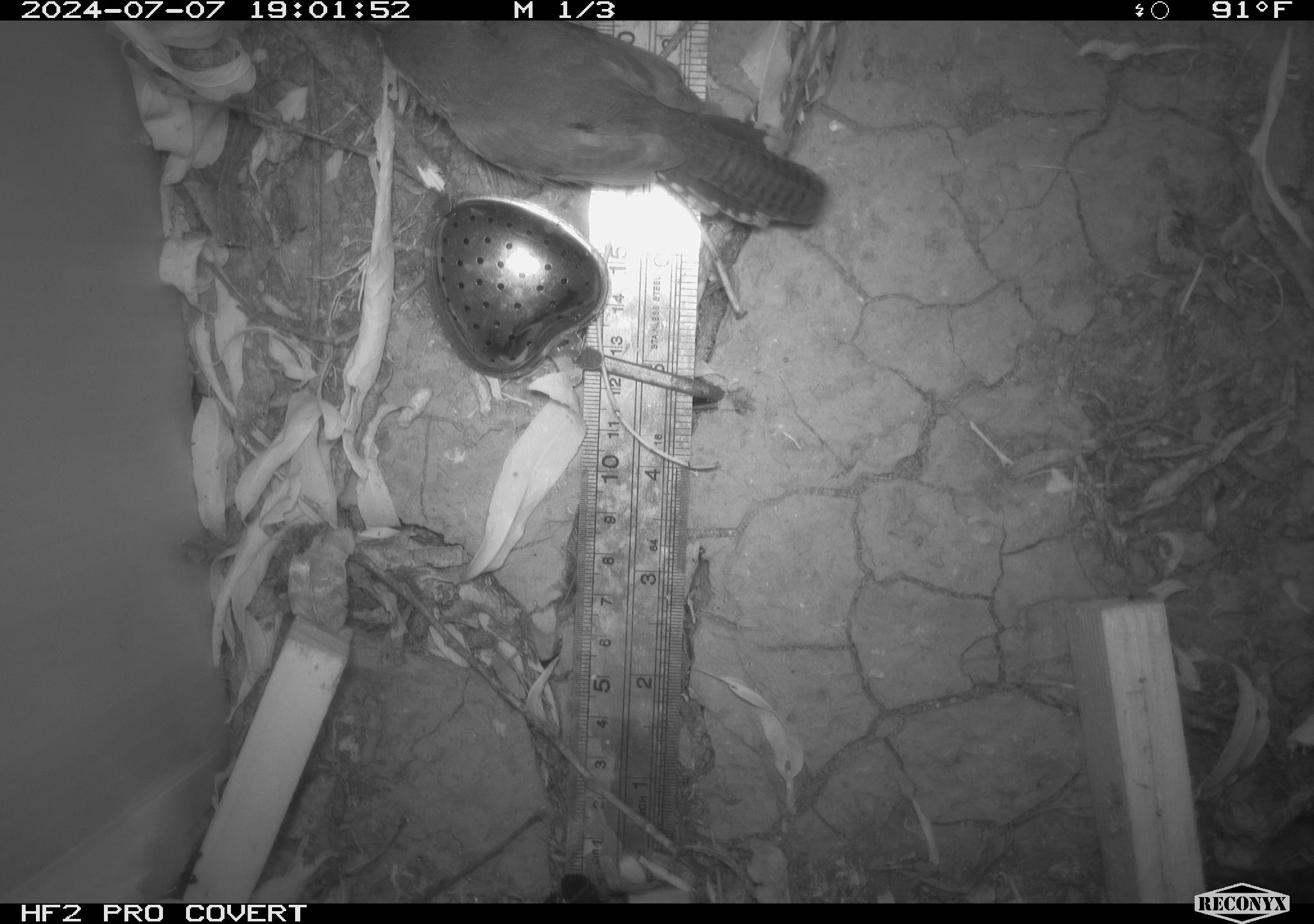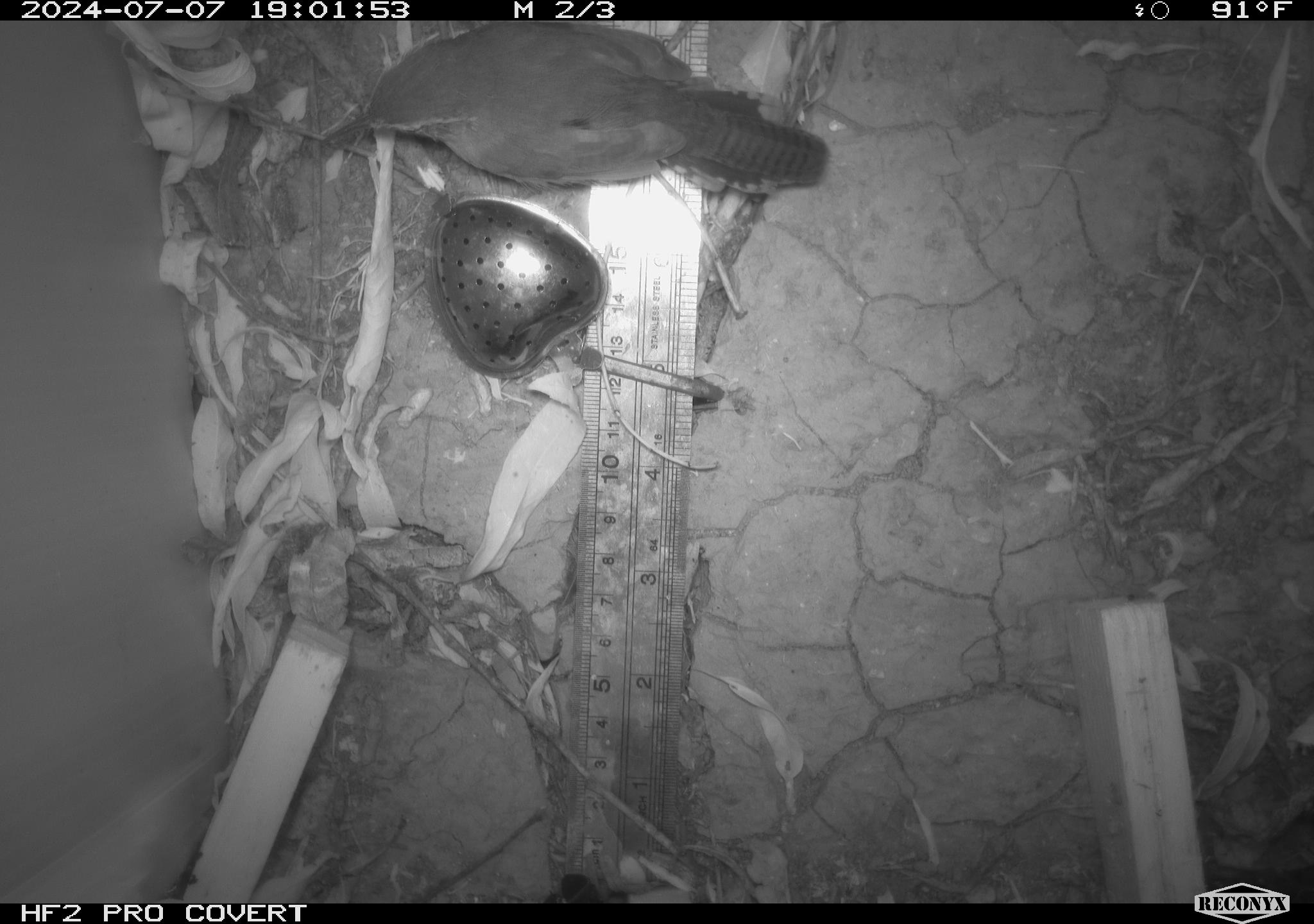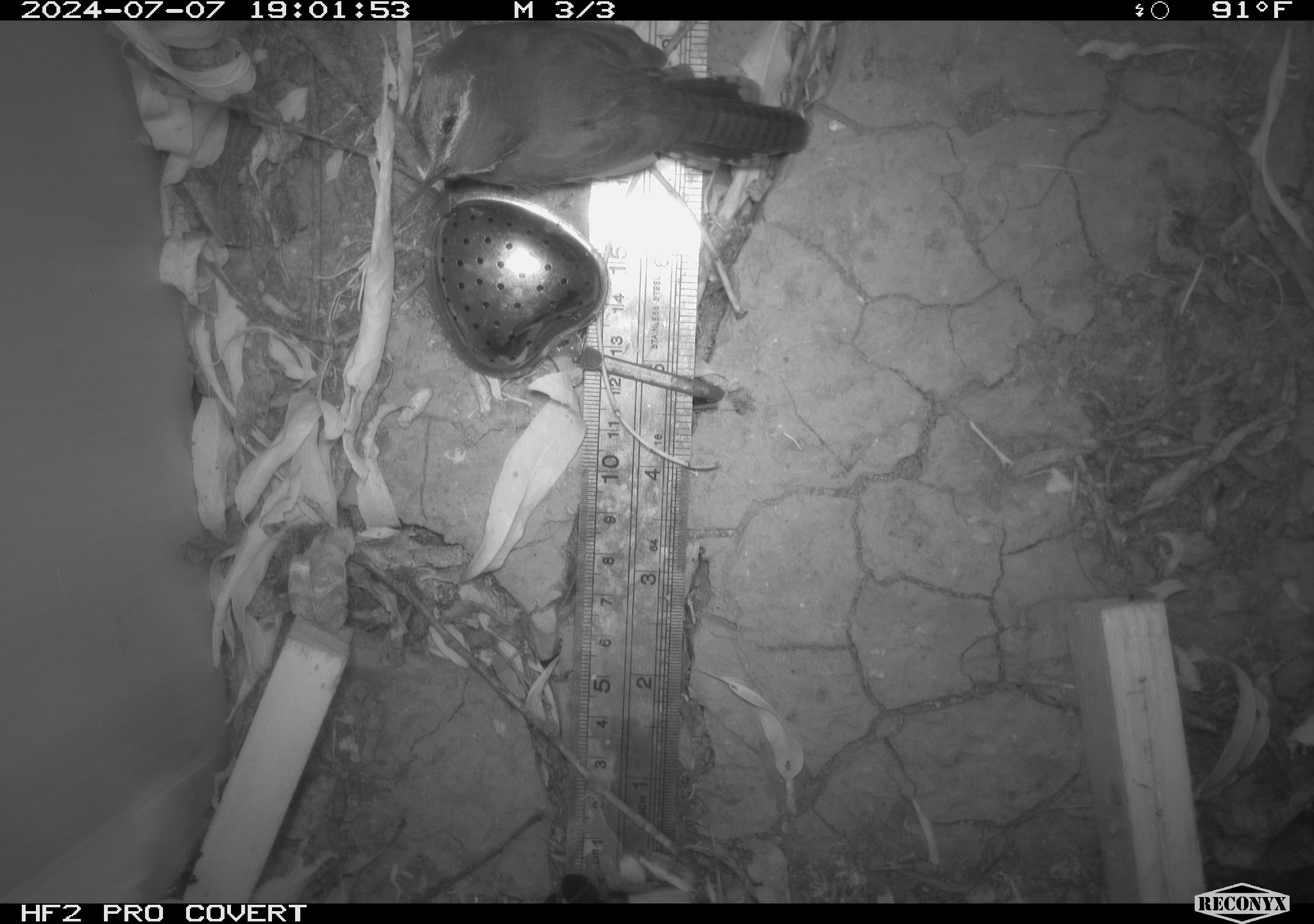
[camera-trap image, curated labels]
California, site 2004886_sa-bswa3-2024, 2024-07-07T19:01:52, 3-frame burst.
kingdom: Animalia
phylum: Chordata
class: Aves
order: Passeriformes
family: Troglodytidae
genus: Thryomanes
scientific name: Thryomanes bewickii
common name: bewick's wren